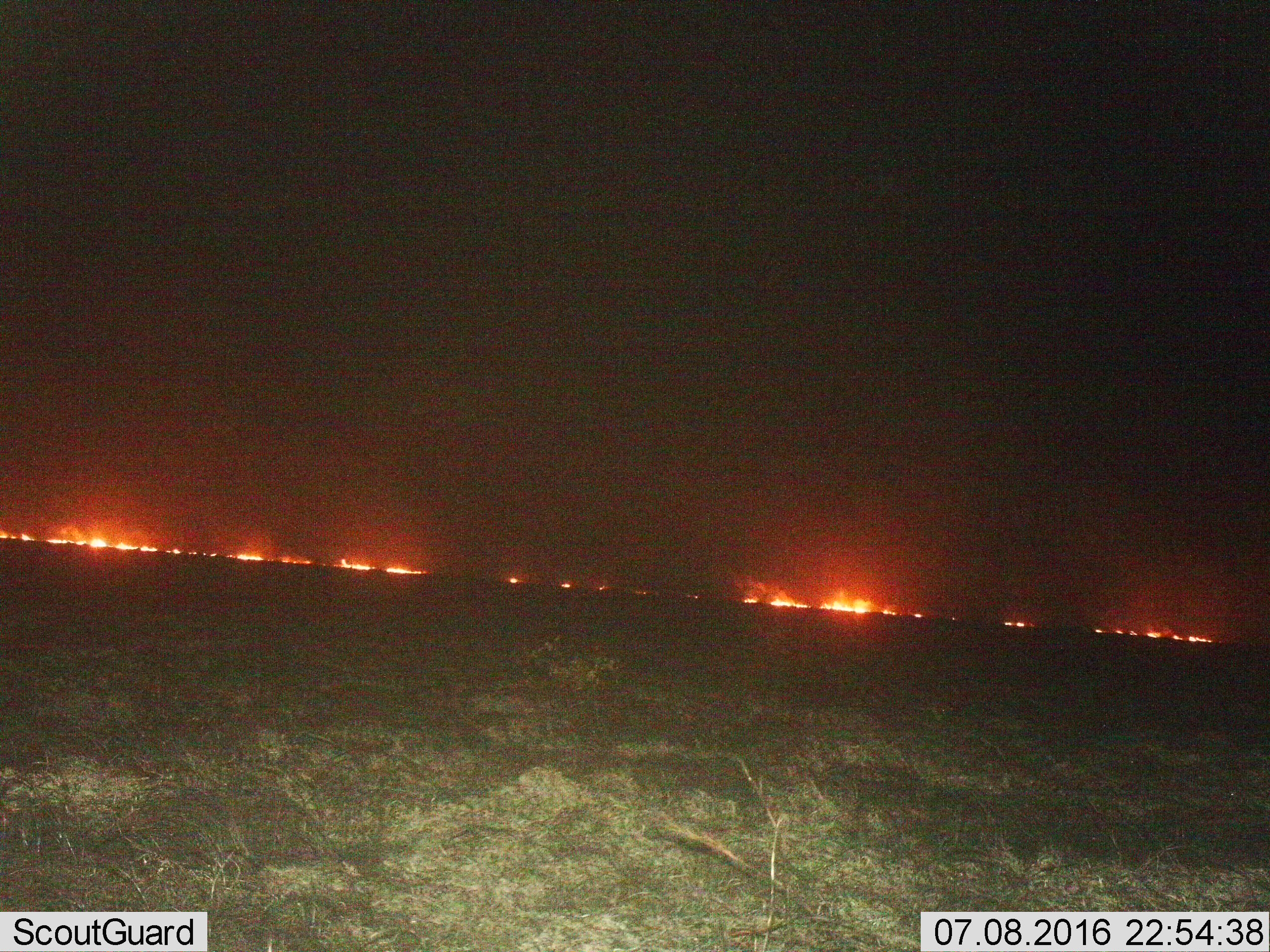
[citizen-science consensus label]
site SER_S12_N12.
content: unidentified animal